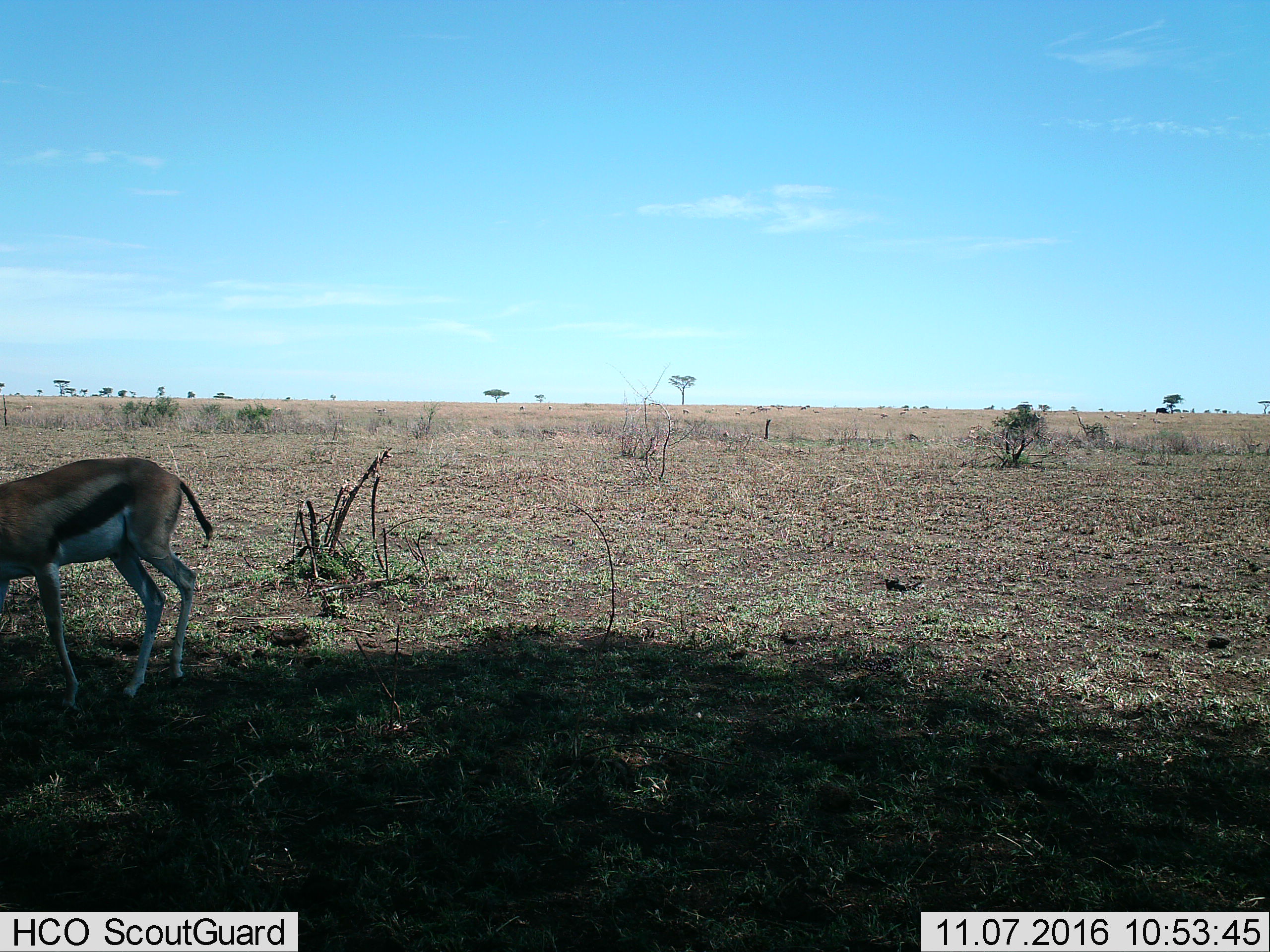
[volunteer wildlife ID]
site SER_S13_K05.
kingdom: Animalia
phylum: Chordata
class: Mammalia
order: Artiodactyla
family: Bovidae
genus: Eudorcas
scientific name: Eudorcas thomsonii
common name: thomson's gazelle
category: gazellethomsons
Gazellethomsons (thomson's gazelle) (Eudorcas thomsonii), count 1. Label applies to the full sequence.